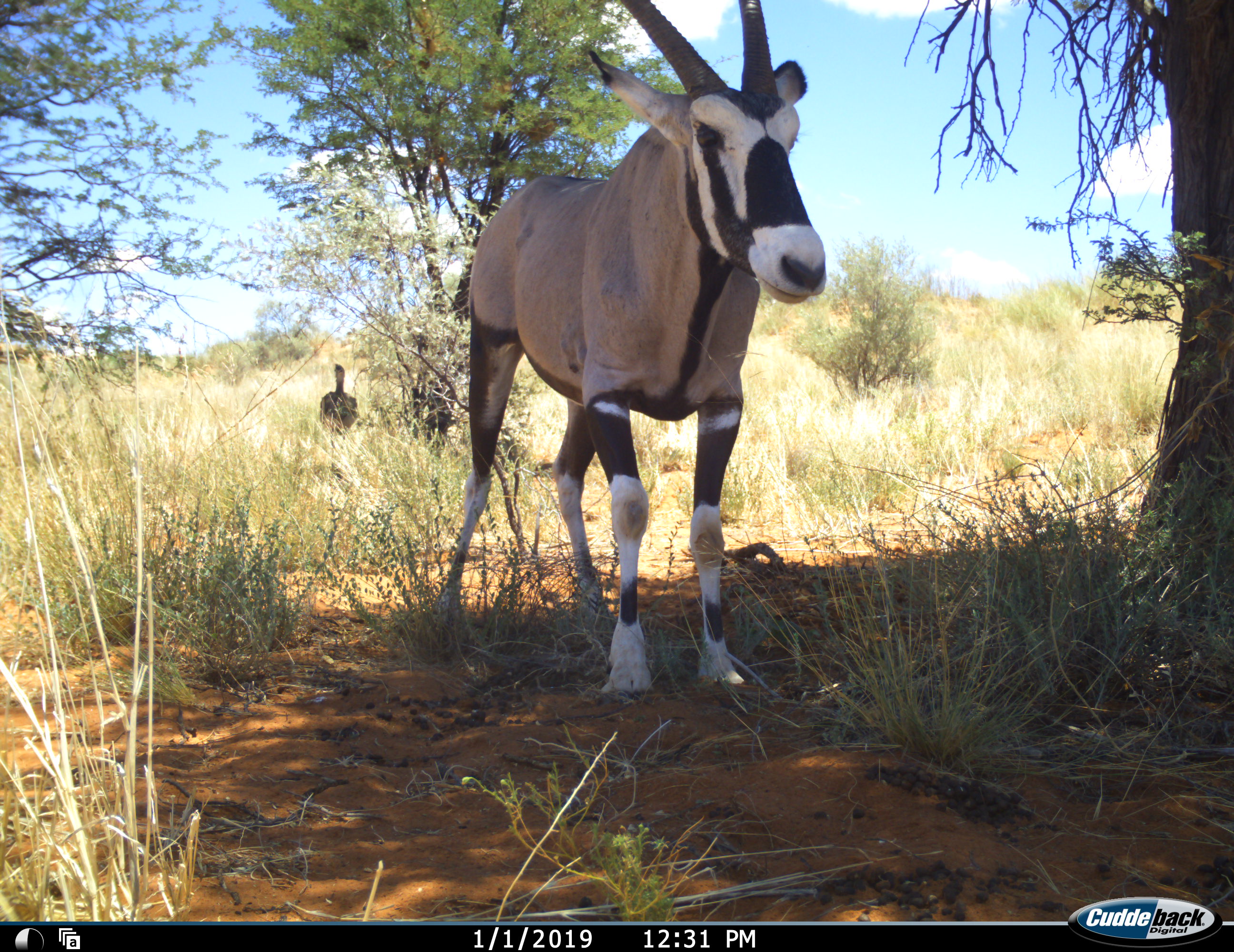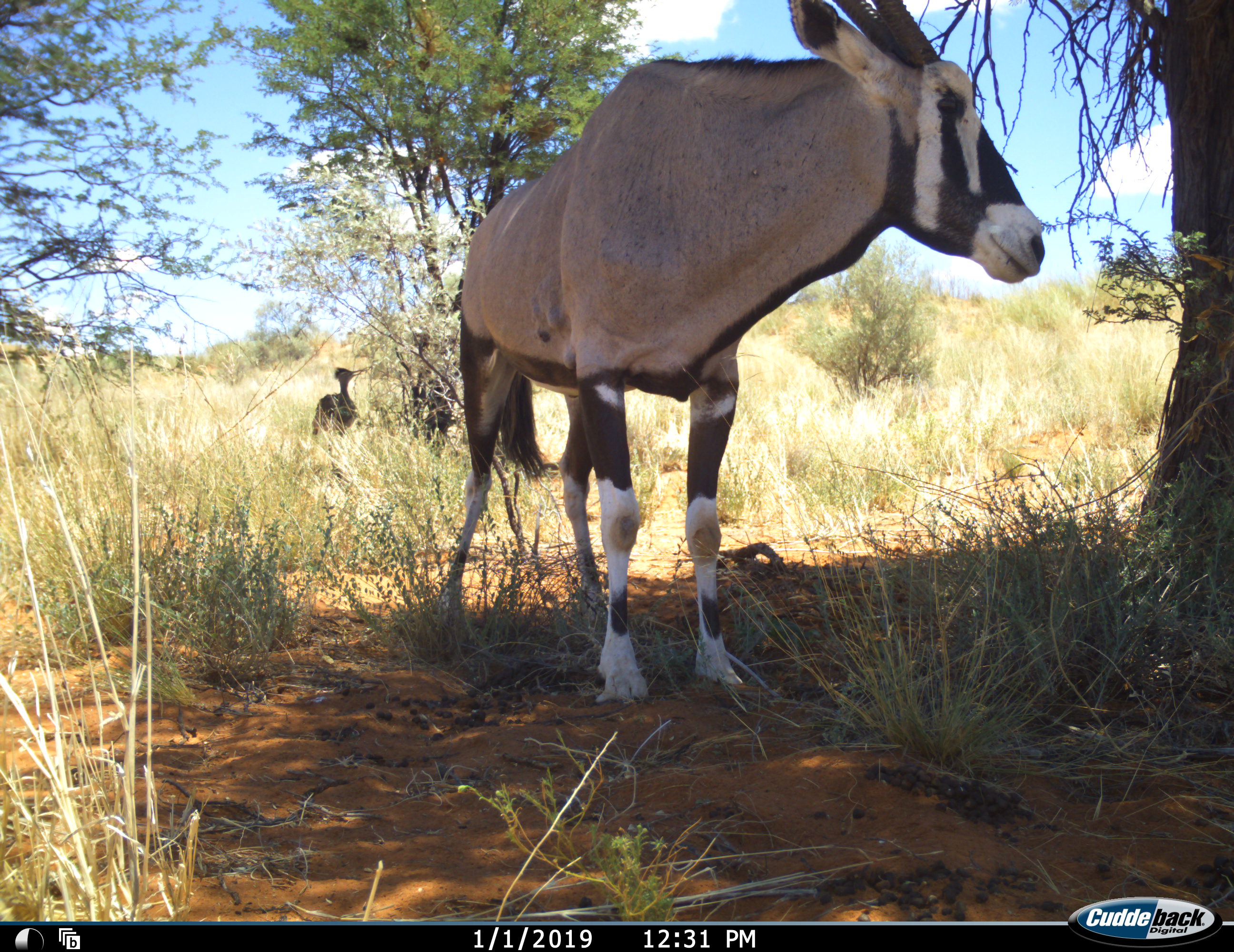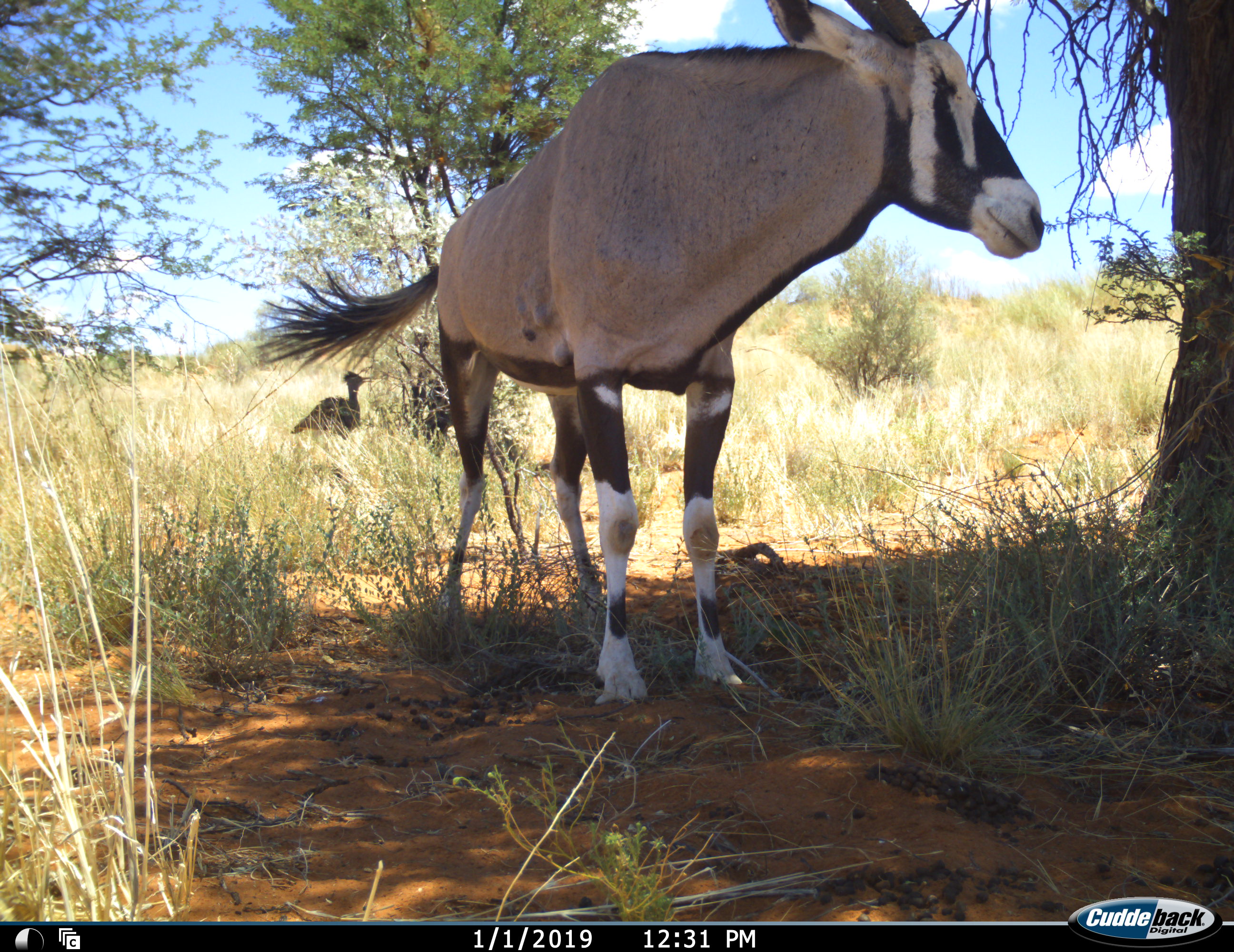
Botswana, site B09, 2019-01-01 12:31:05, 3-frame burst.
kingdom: Animalia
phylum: Chordata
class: Aves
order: Otidiformes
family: Otididae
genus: Ardeotis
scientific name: Ardeotis kori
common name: kori bustard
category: bustardkori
Bustardkori (kori bustard) (Ardeotis kori), count 1. Behavior (volunteer vote fractions): standing 91%, resting 0%, moving 9%, interacting 0%. Young present (vote fraction): 0%. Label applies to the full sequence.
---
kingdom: Animalia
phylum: Chordata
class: Mammalia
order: Artiodactyla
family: Bovidae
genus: Oryx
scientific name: Oryx gazella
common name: gemsbok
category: gemsbokoryx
Gemsbokoryx (gemsbok) (Oryx gazella), count 1. Behavior (volunteer vote fractions): standing 92%, resting 0%, moving 15%, interacting 0%. Young present (vote fraction): 0%. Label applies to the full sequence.